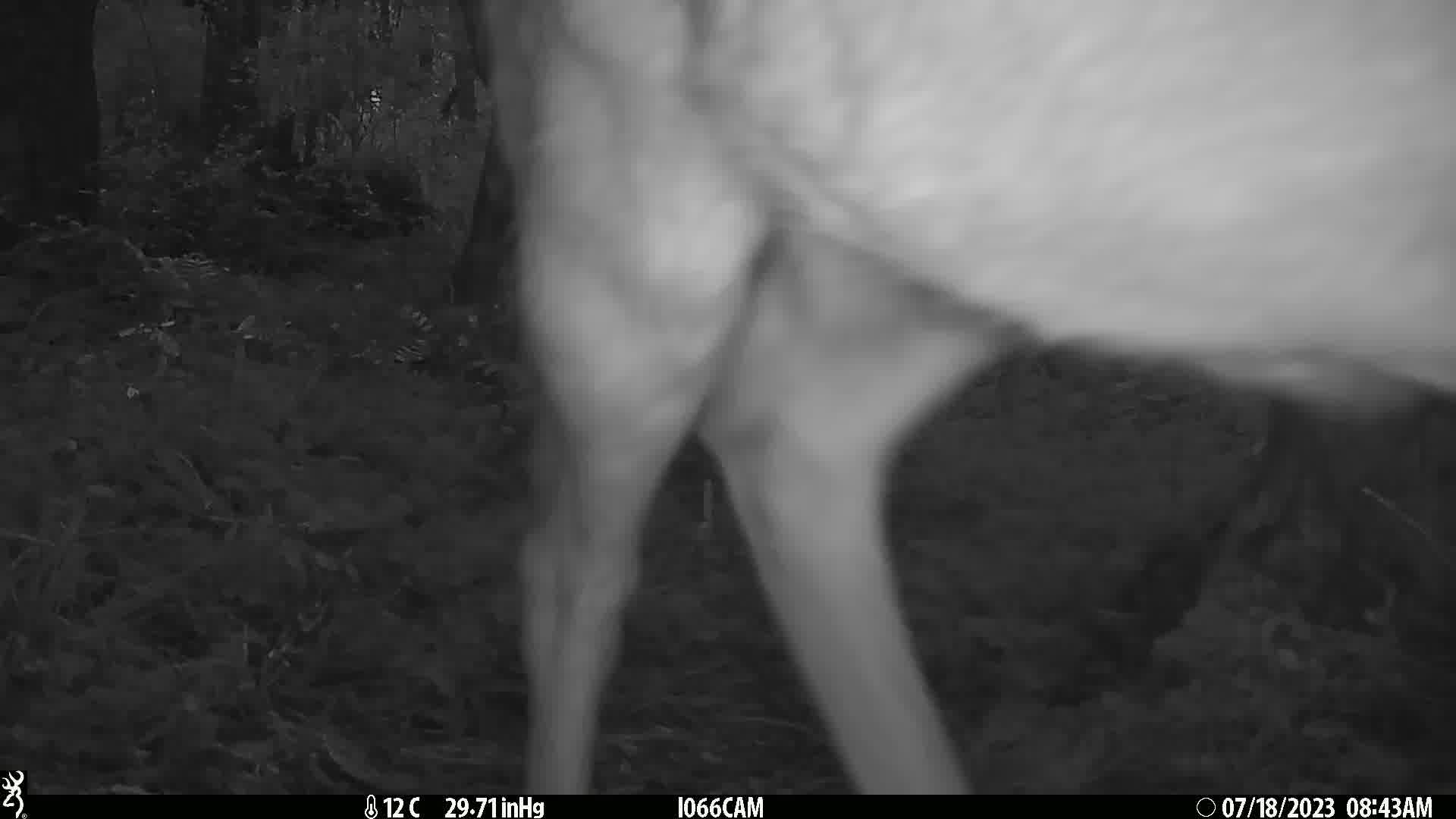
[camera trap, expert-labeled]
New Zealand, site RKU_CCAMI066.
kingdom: Animalia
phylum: Chordata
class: Mammalia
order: Artiodactyla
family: Cervidae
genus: Odocoileus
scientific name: Odocoileus virginianus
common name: white-tailed deer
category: white tailed deer